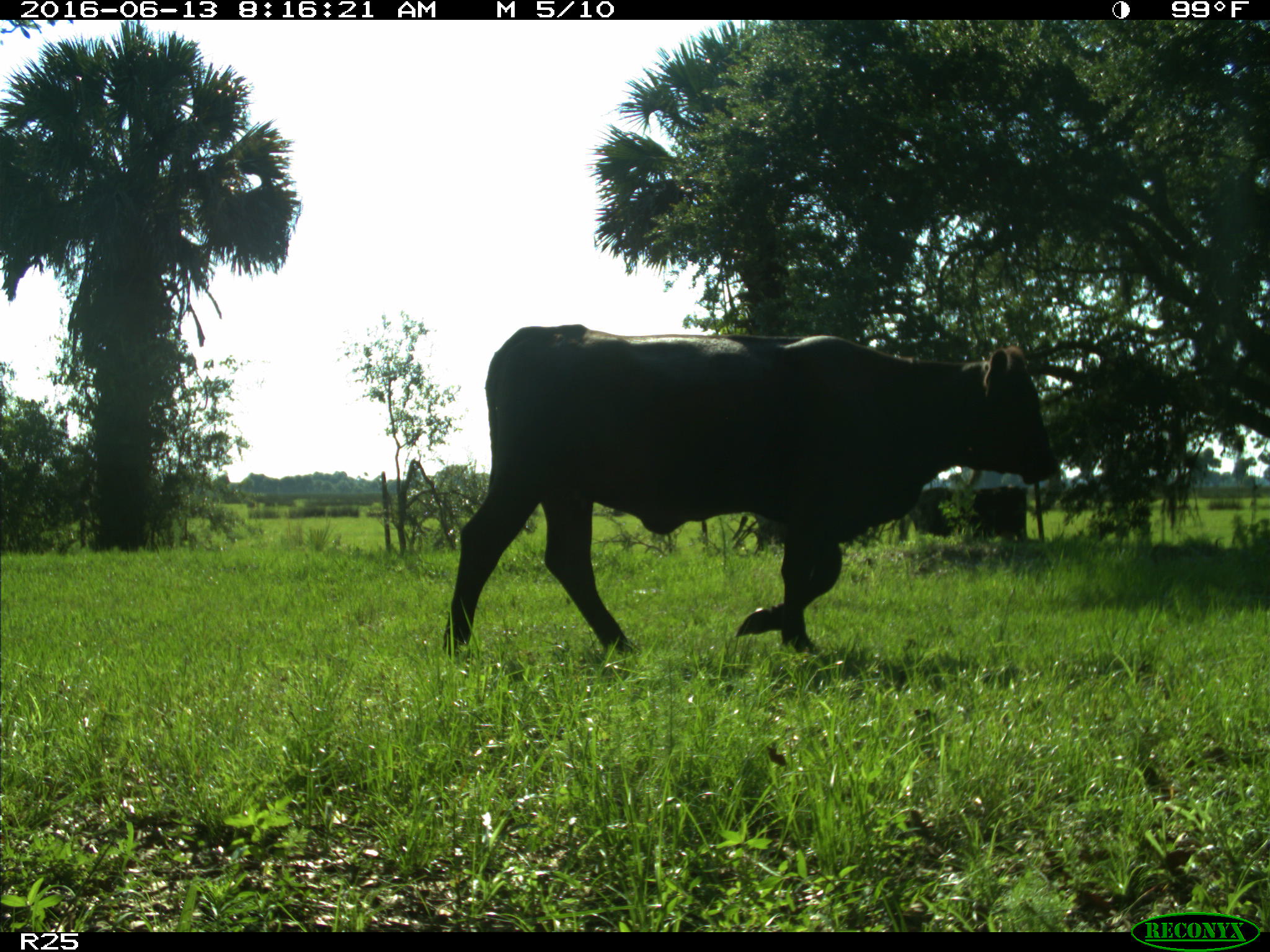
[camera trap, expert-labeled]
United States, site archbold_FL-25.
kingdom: Animalia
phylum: Chordata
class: Mammalia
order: Artiodactyla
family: Bovidae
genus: Bos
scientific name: Bos taurus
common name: domestic cow